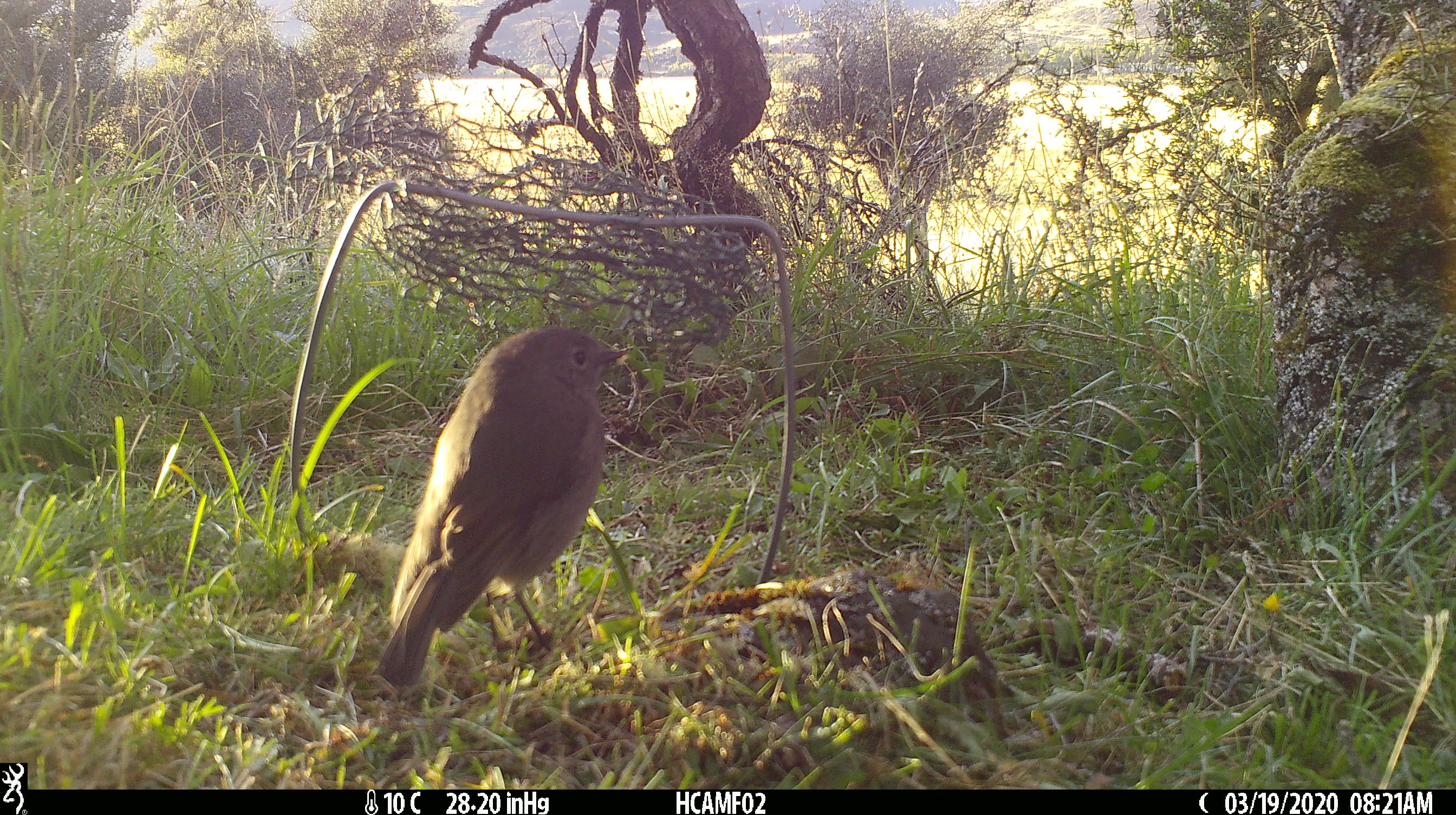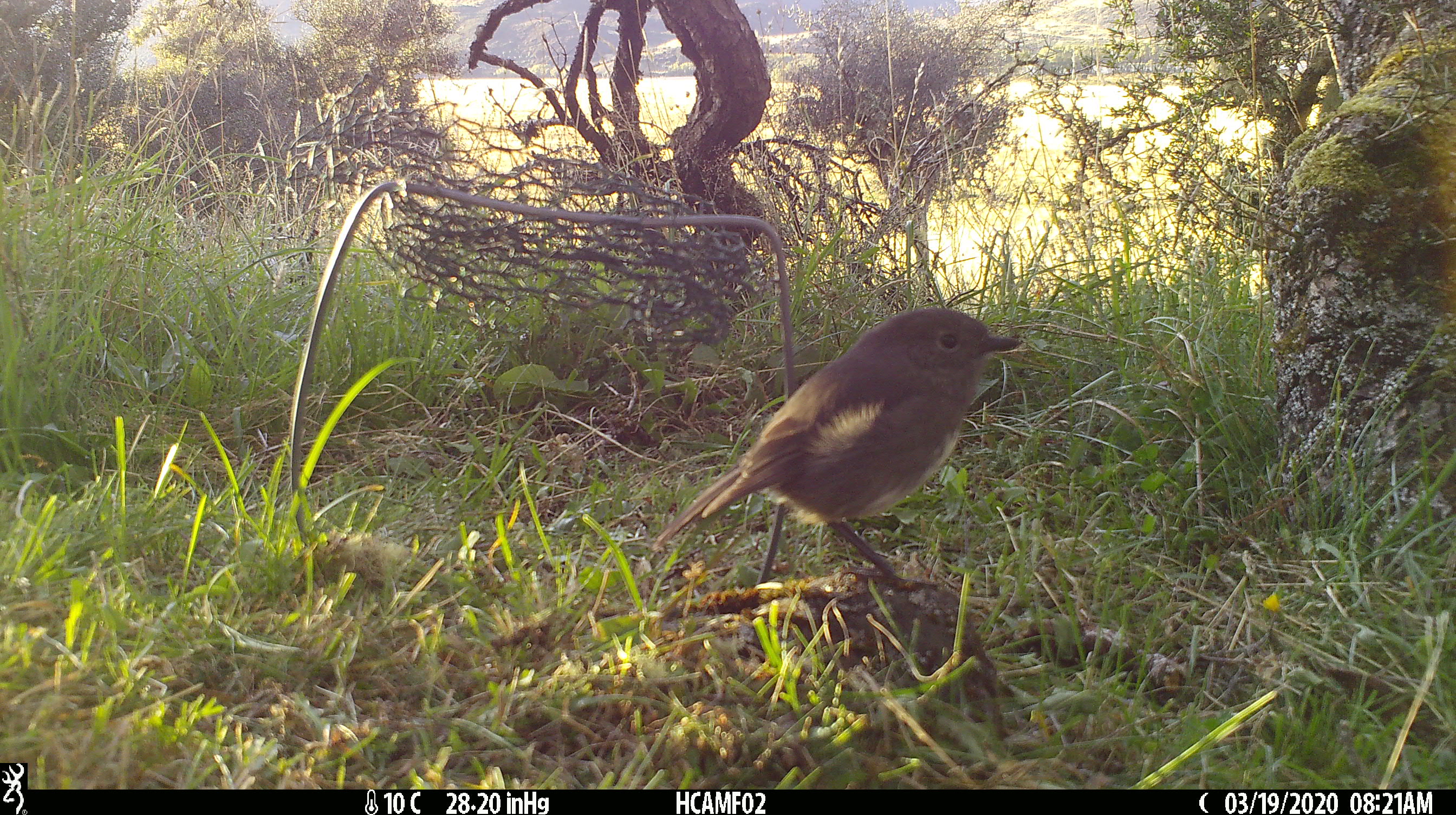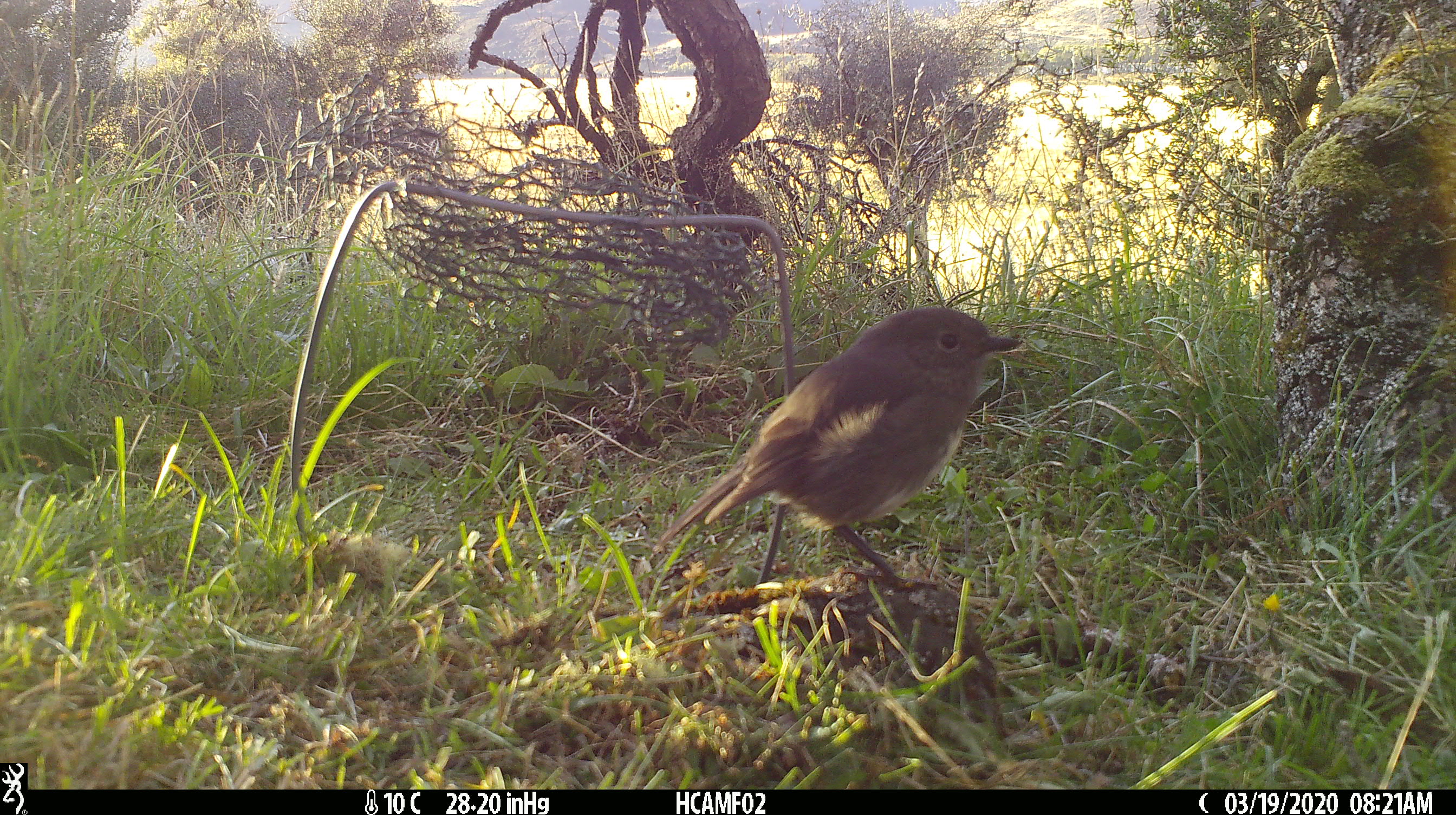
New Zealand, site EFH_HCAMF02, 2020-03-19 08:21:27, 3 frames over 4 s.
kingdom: Animalia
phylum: Chordata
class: Aves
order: Passeriformes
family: Petroicidae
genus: Petroica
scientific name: Petroica australis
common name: new zealand robin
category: robin